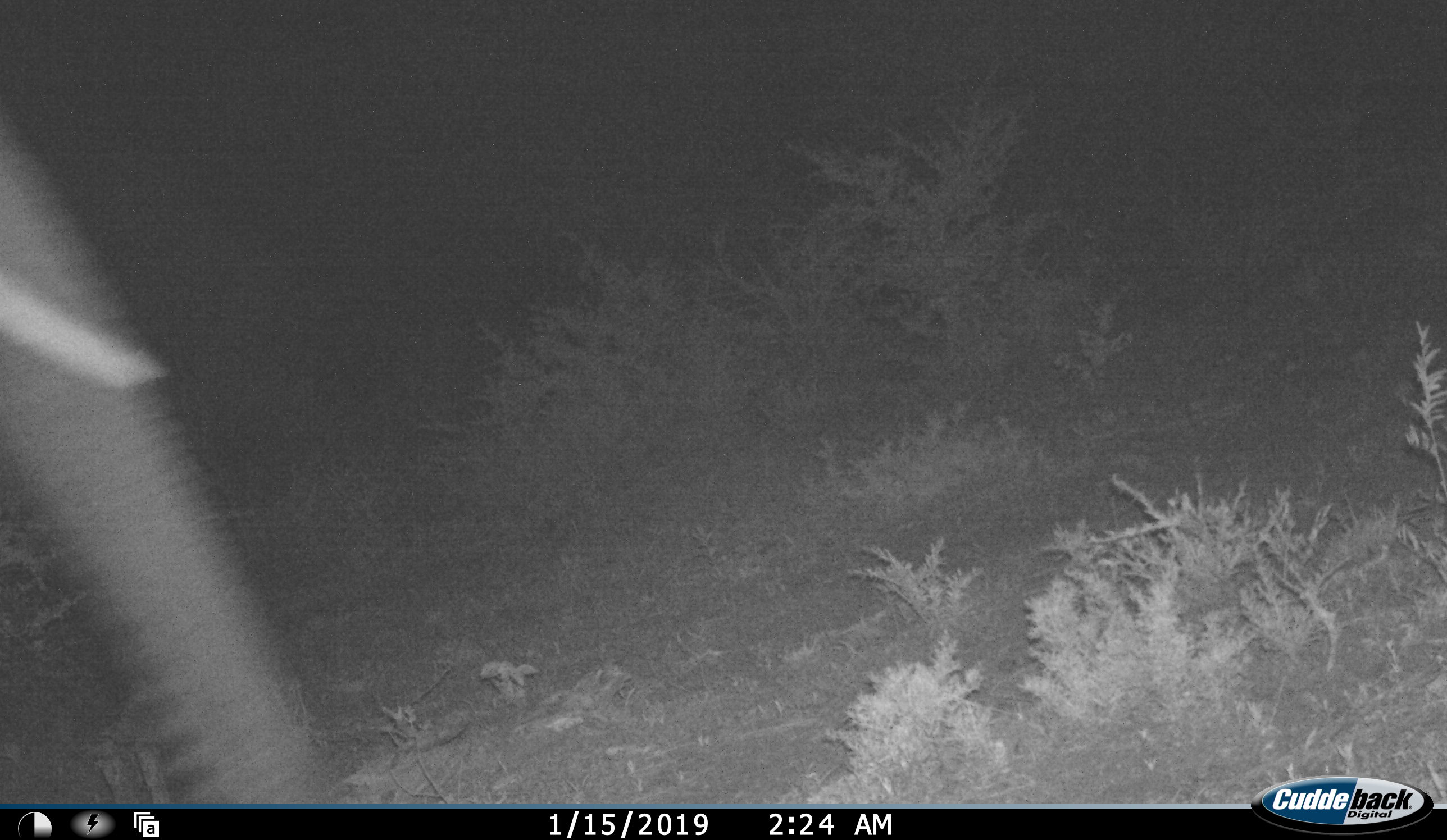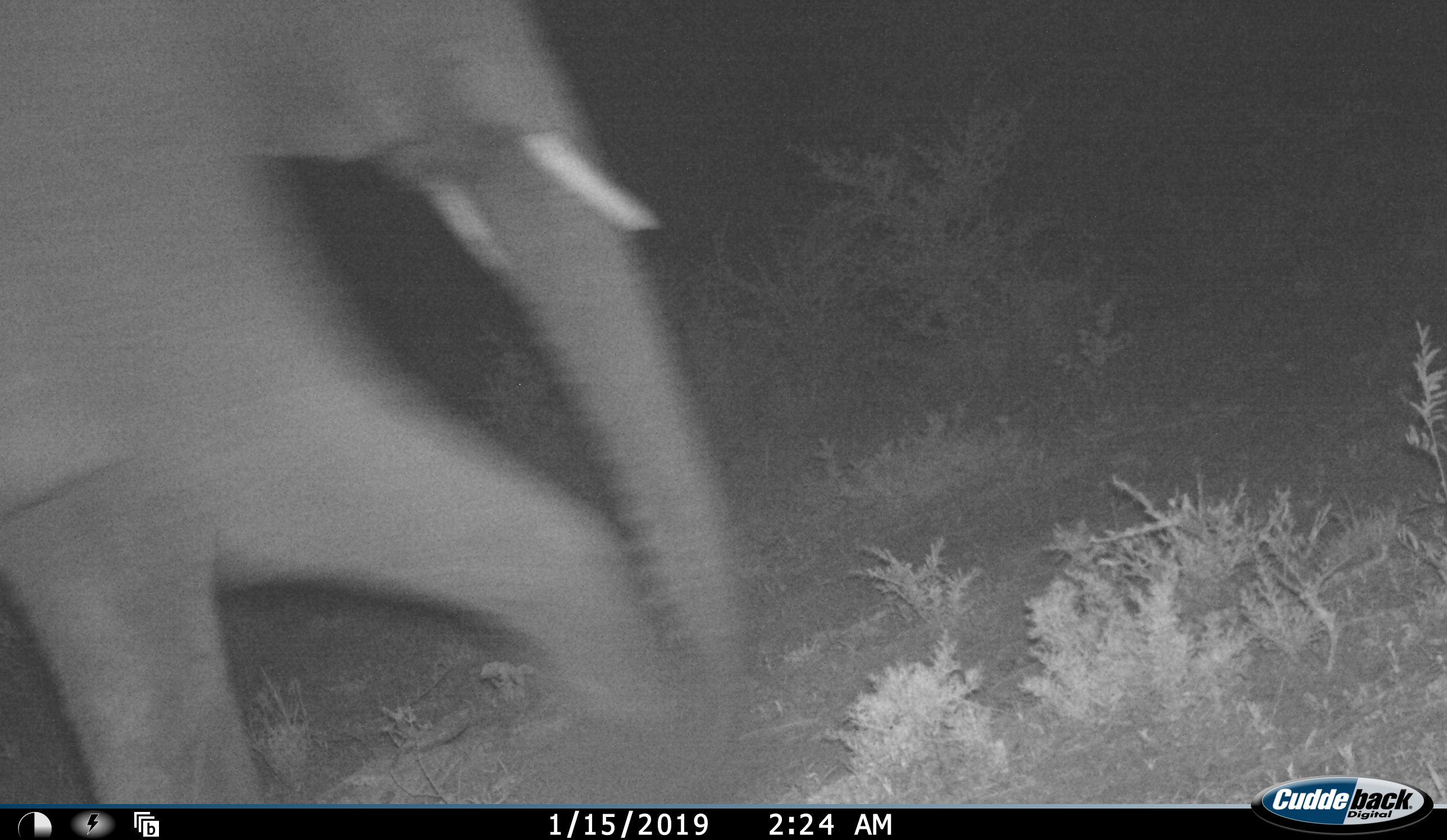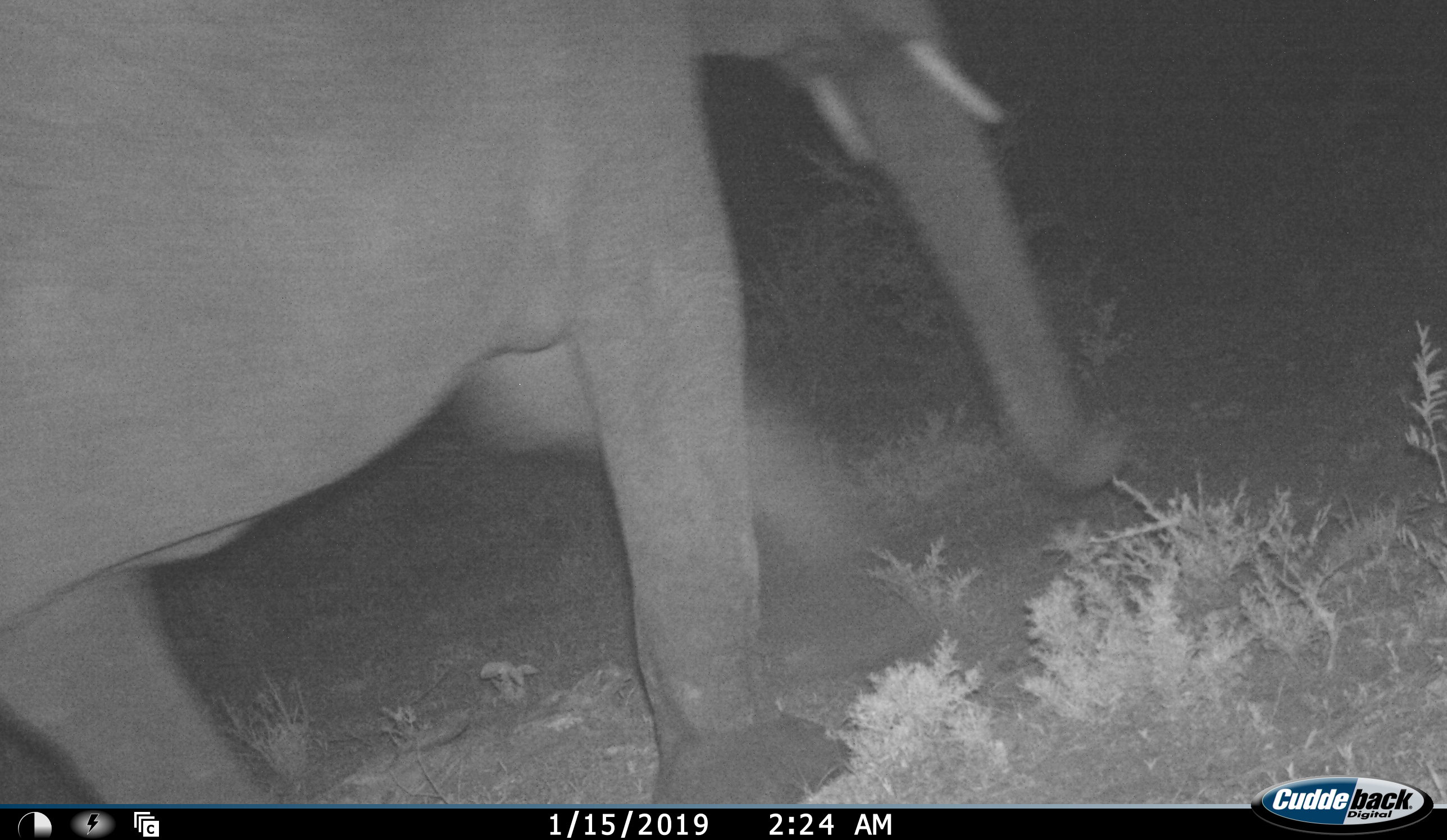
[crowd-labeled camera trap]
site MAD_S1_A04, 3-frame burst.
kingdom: Animalia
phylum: Chordata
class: Mammalia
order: Proboscidea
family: Elephantidae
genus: Loxodonta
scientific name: Loxodonta africana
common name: african bush elephant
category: elephant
Elephant (african bush elephant) (Loxodonta africana), count 1. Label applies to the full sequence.